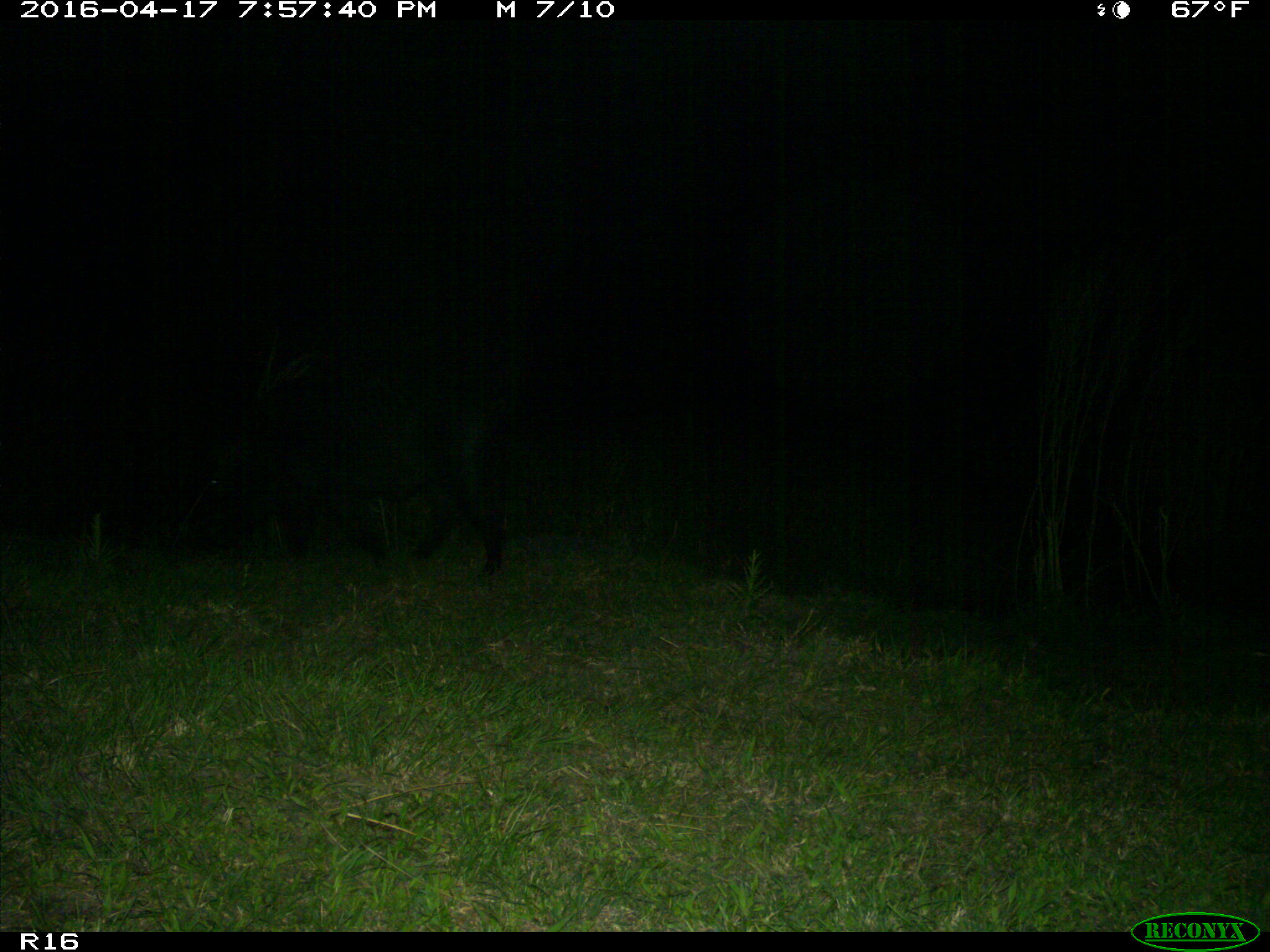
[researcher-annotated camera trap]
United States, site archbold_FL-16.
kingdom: Animalia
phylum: Chordata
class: Mammalia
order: Artiodactyla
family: Suidae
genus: Sus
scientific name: Sus scrofa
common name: wild boar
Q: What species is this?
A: Sus scrofa (wild boar).